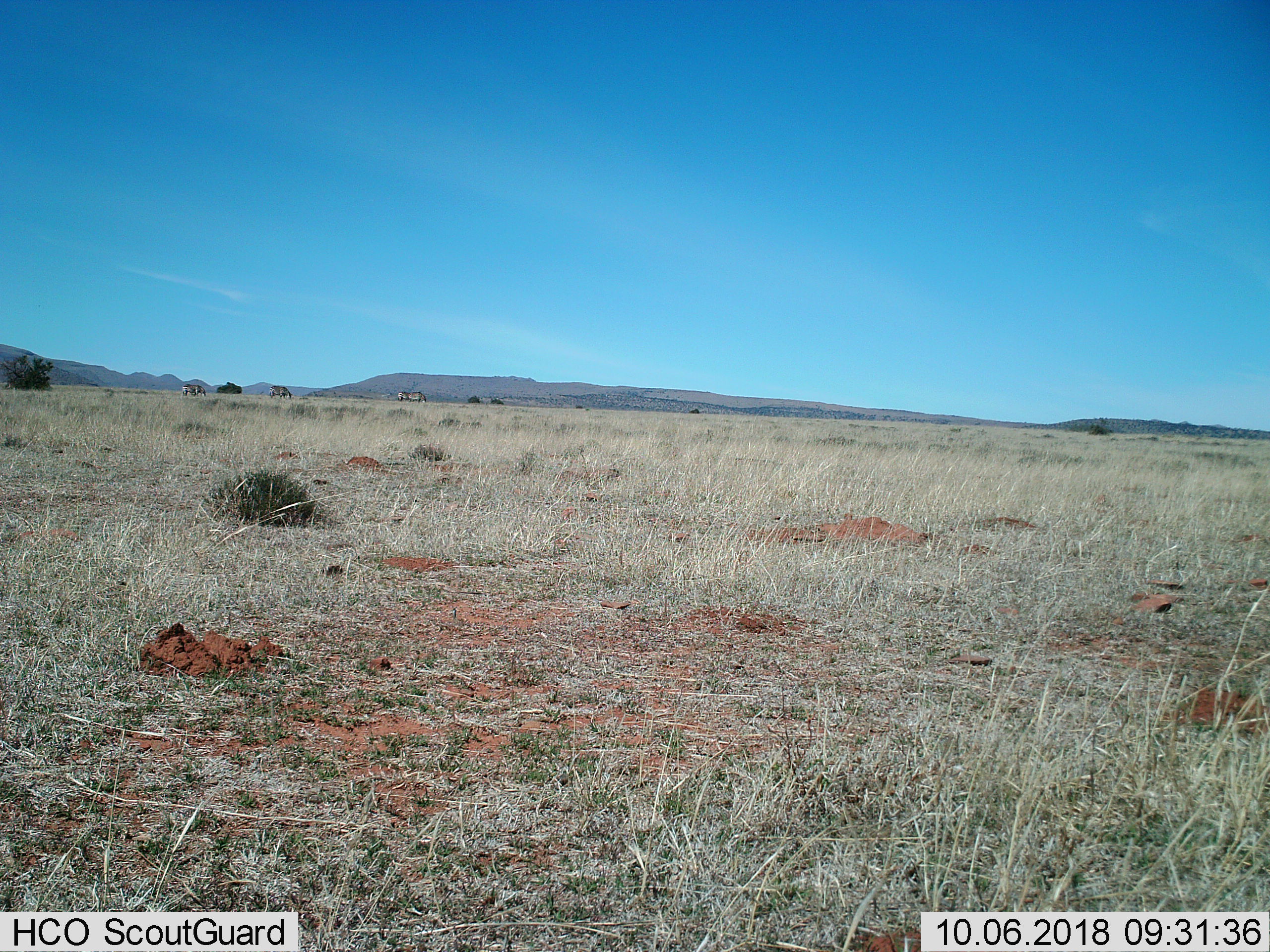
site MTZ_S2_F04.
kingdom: Animalia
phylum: Chordata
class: Mammalia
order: Perissodactyla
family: Equidae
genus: Equus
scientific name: Equus zebra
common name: mountain zebra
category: zebramountain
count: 3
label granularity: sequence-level